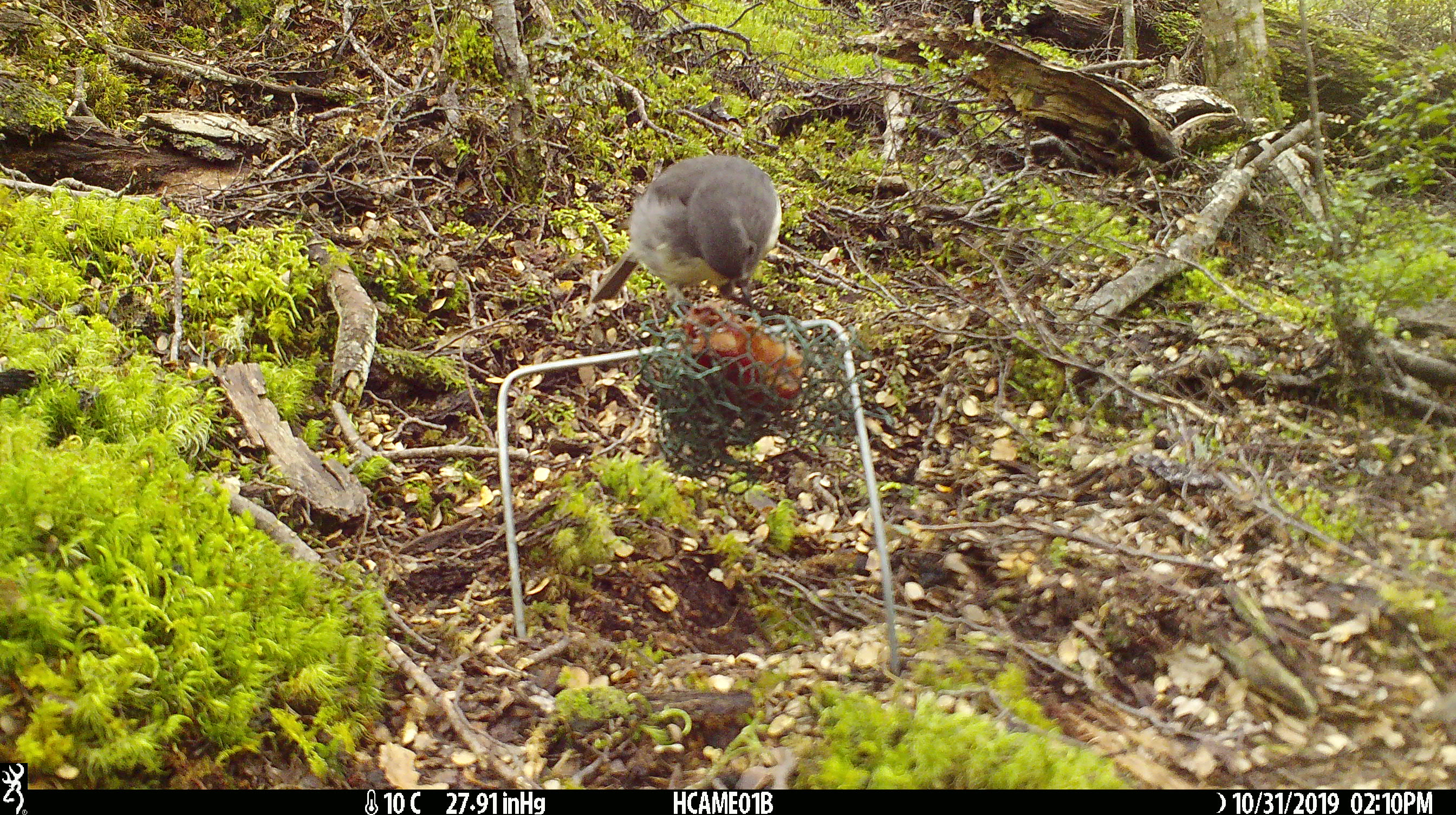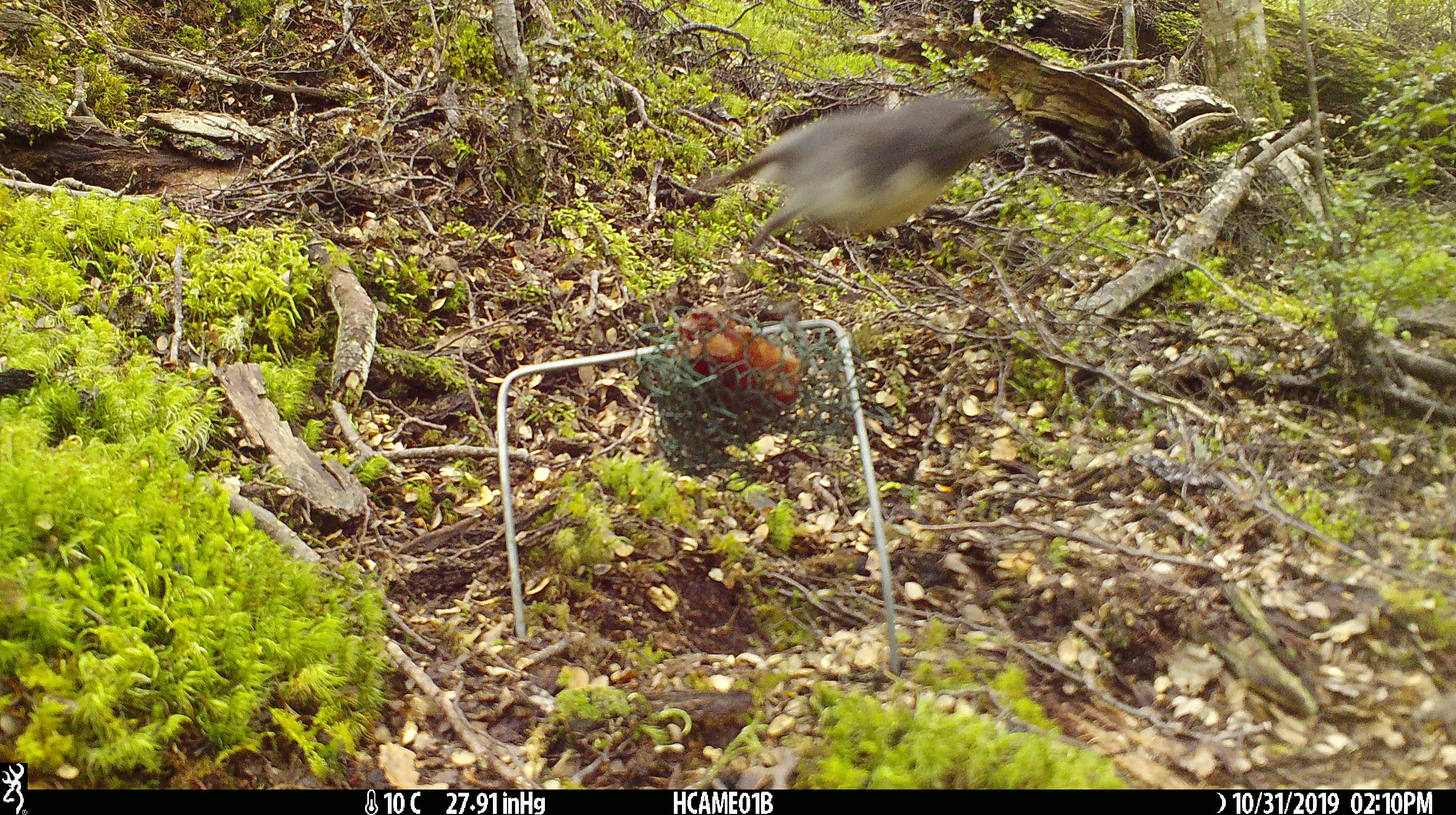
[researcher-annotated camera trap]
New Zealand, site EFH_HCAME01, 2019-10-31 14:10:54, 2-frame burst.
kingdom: Animalia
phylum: Chordata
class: Aves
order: Passeriformes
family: Petroicidae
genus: Petroica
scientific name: Petroica australis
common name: new zealand robin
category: robin